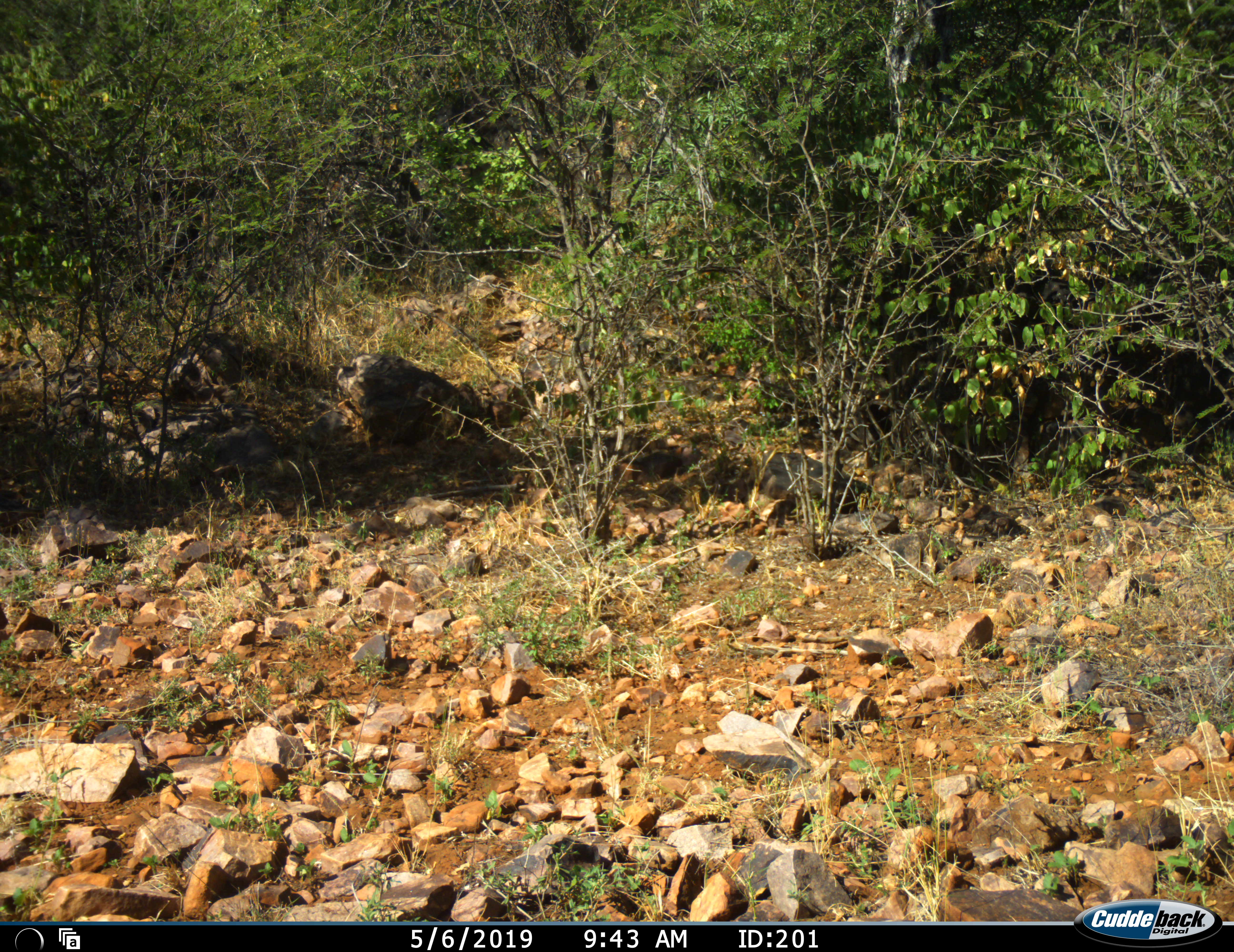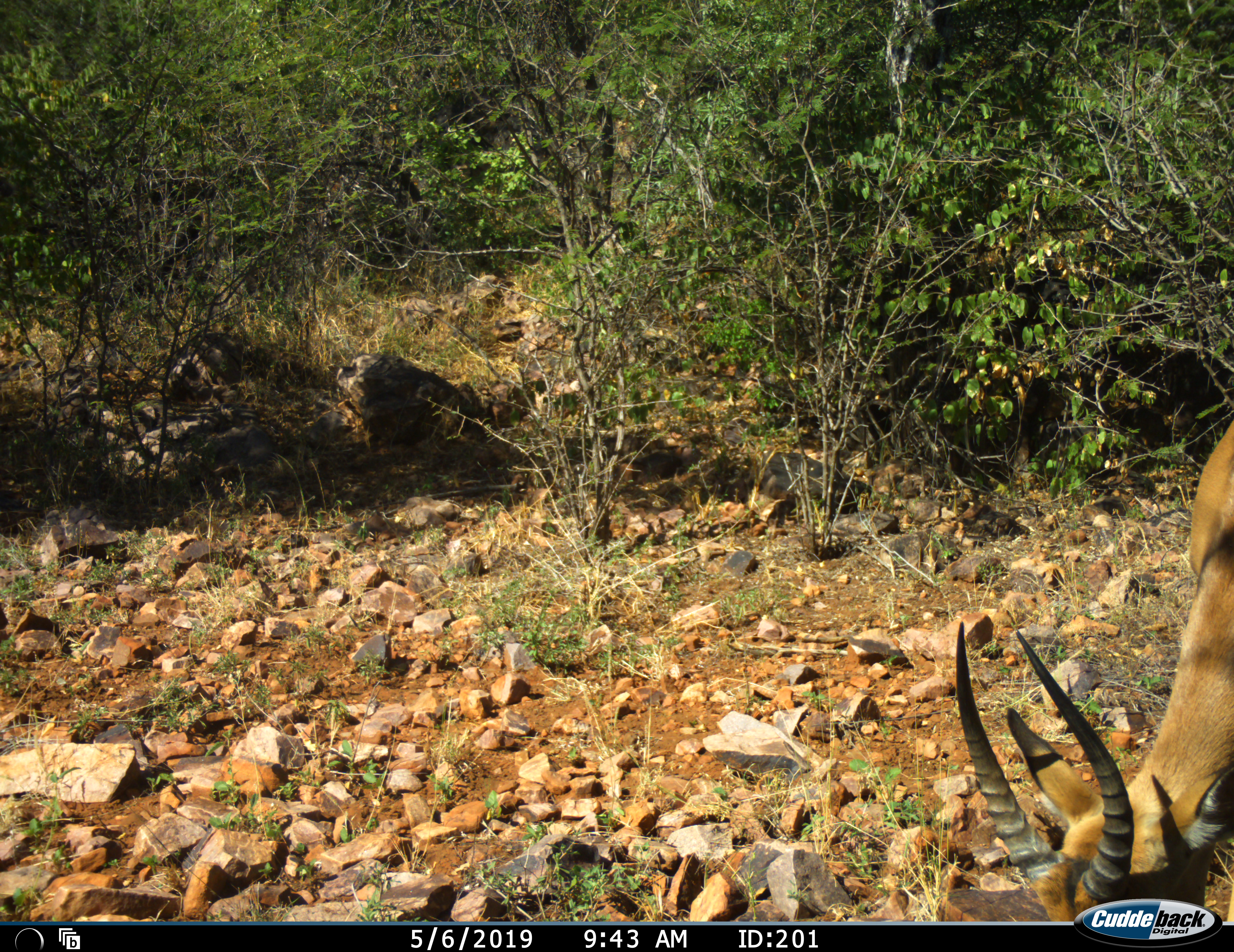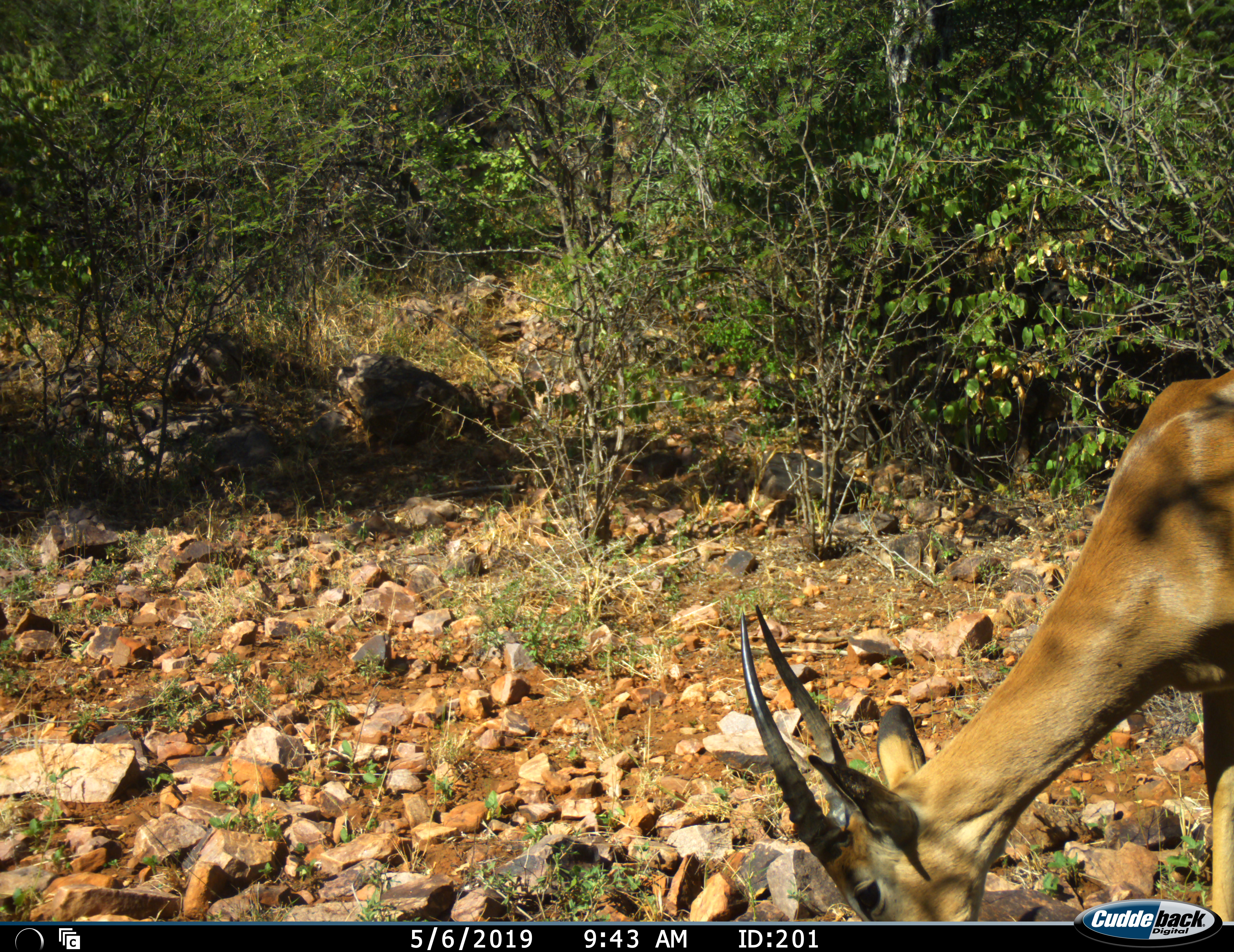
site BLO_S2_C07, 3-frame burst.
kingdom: Animalia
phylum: Chordata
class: Mammalia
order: Artiodactyla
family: Bovidae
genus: Aepyceros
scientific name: Aepyceros melampus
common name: impala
Impala (Aepyceros melampus), count 1. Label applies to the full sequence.